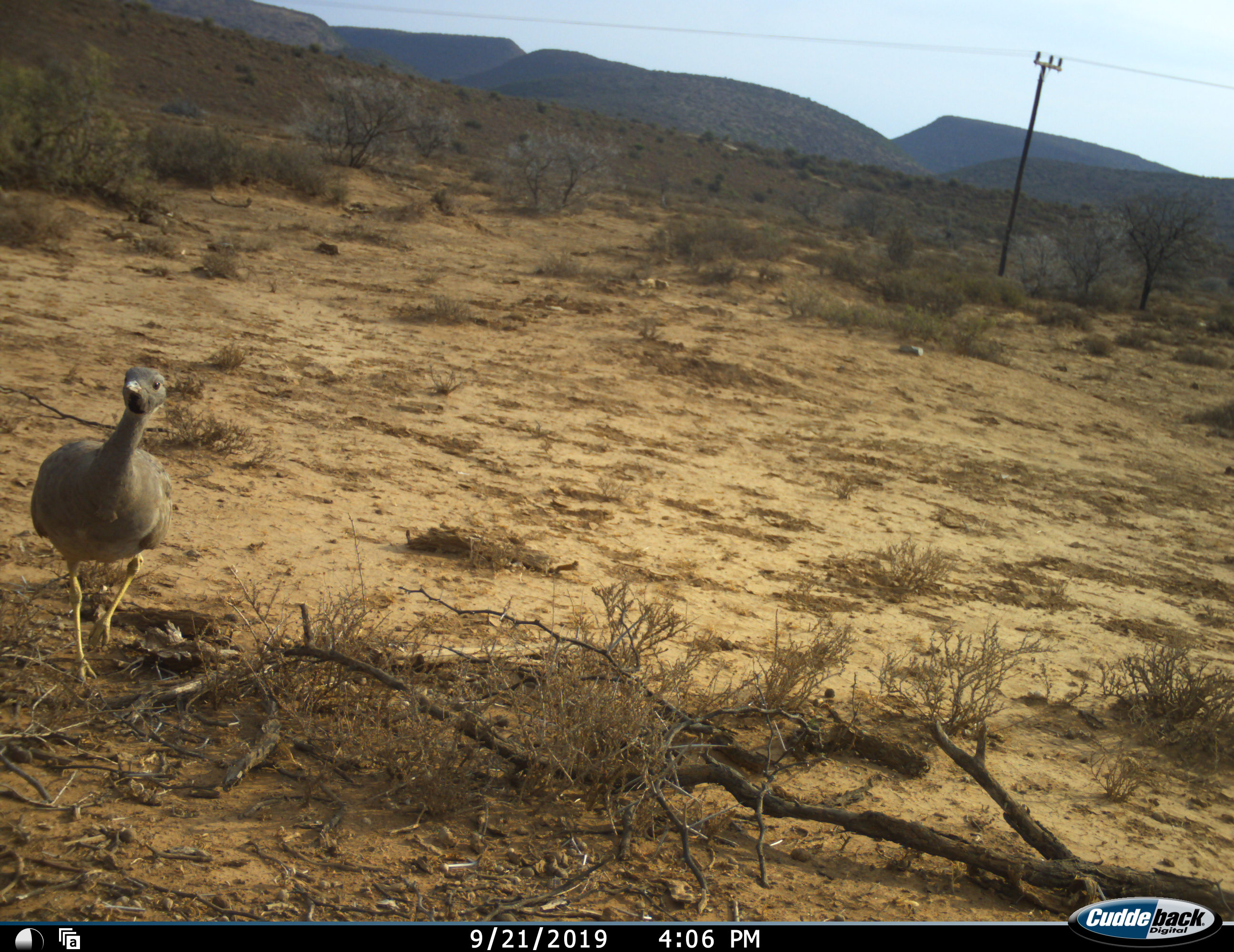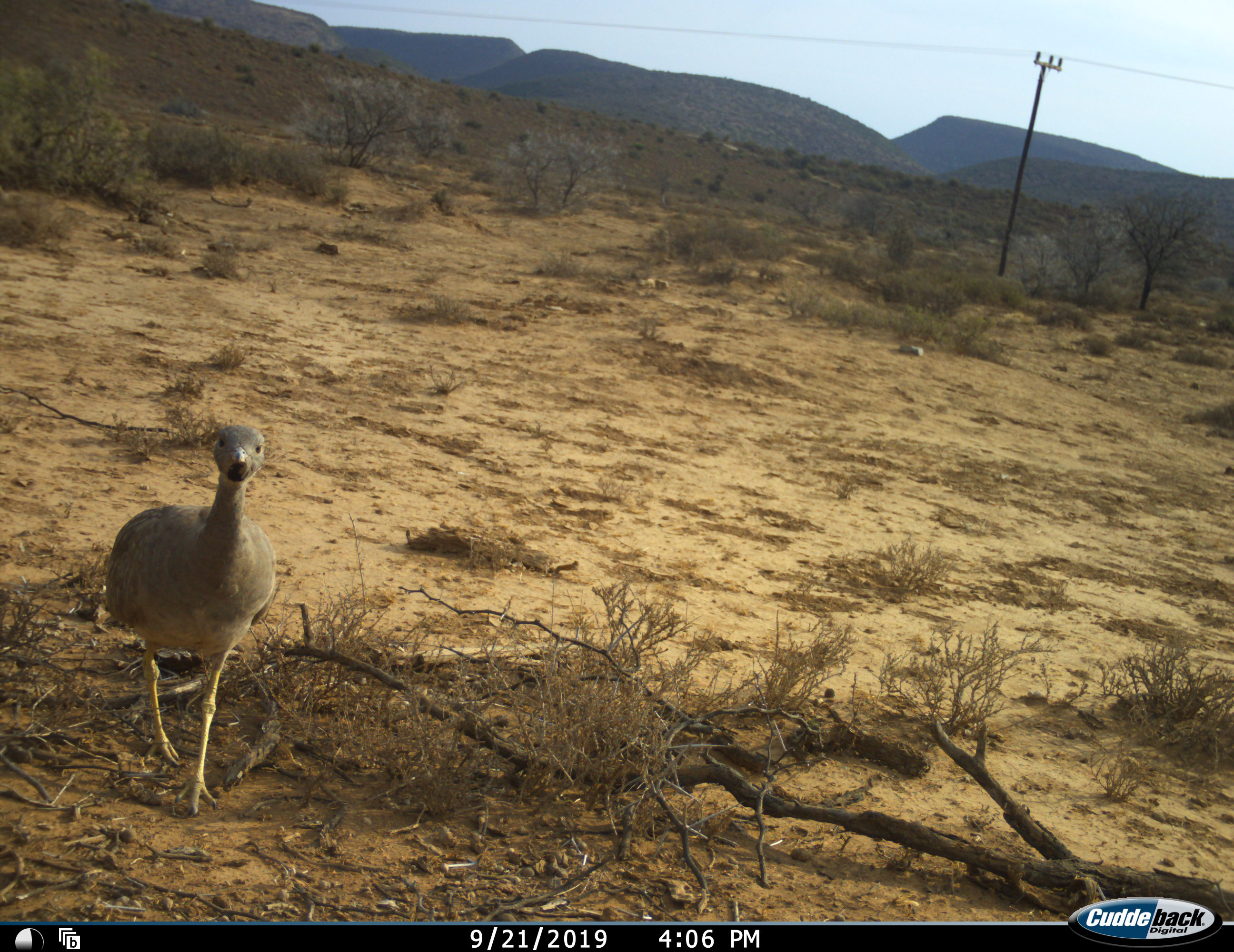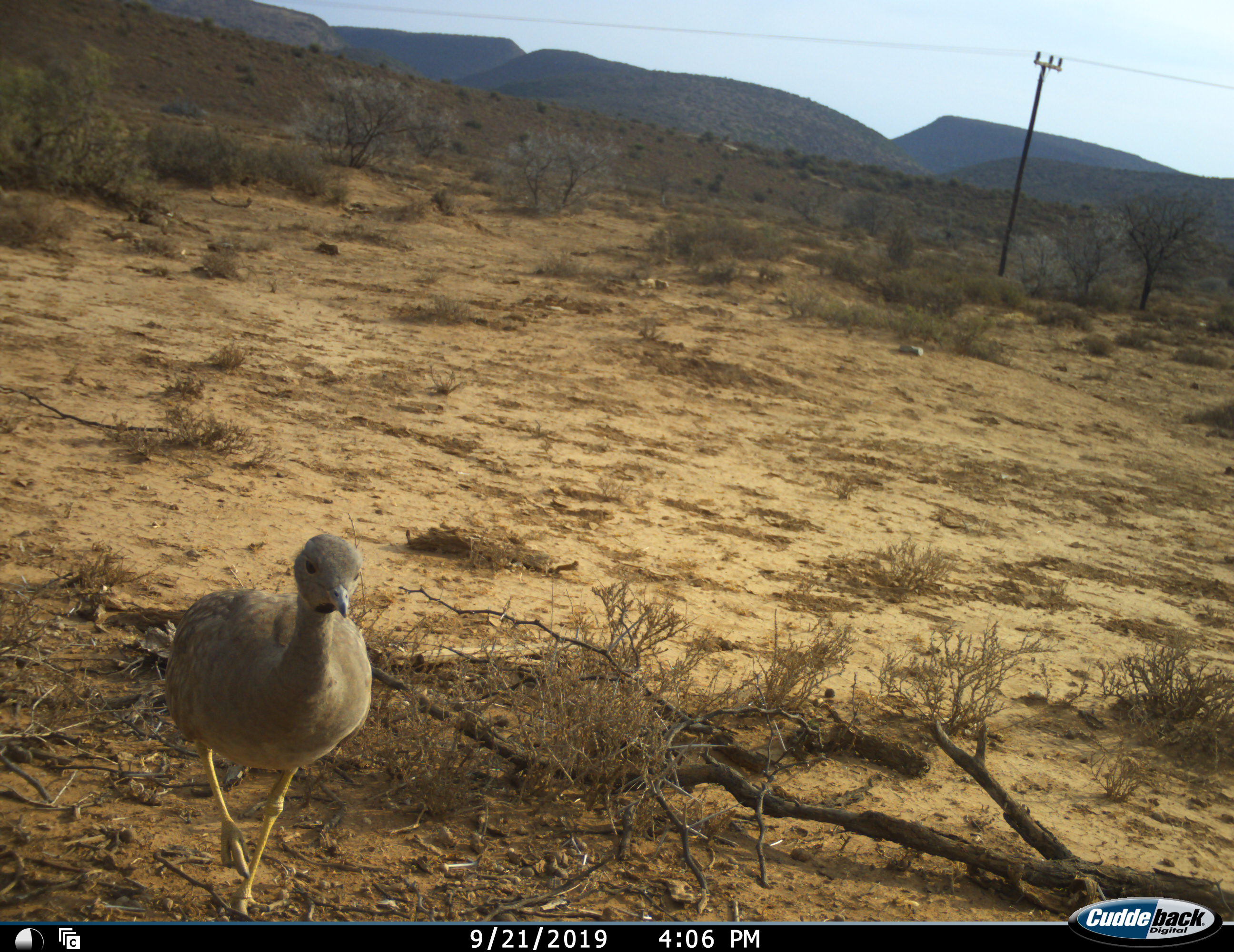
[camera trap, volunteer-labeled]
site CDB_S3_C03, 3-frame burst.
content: unidentified animal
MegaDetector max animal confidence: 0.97